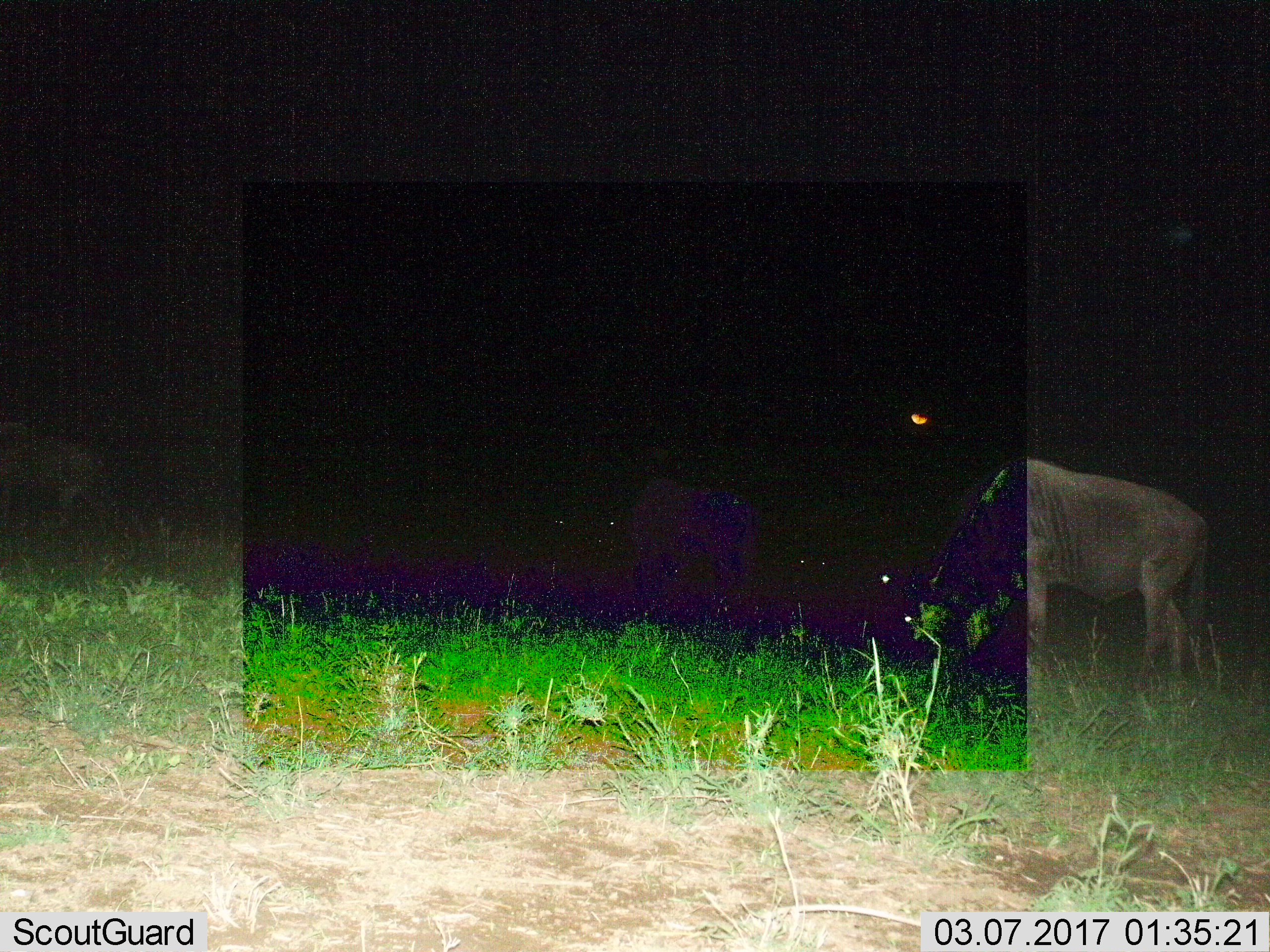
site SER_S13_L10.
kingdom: Animalia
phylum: Chordata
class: Mammalia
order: Artiodactyla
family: Bovidae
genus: Connochaetes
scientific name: Connochaetes taurinus taurinus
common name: blue wildebeest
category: wildebeestblue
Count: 3.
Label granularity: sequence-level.